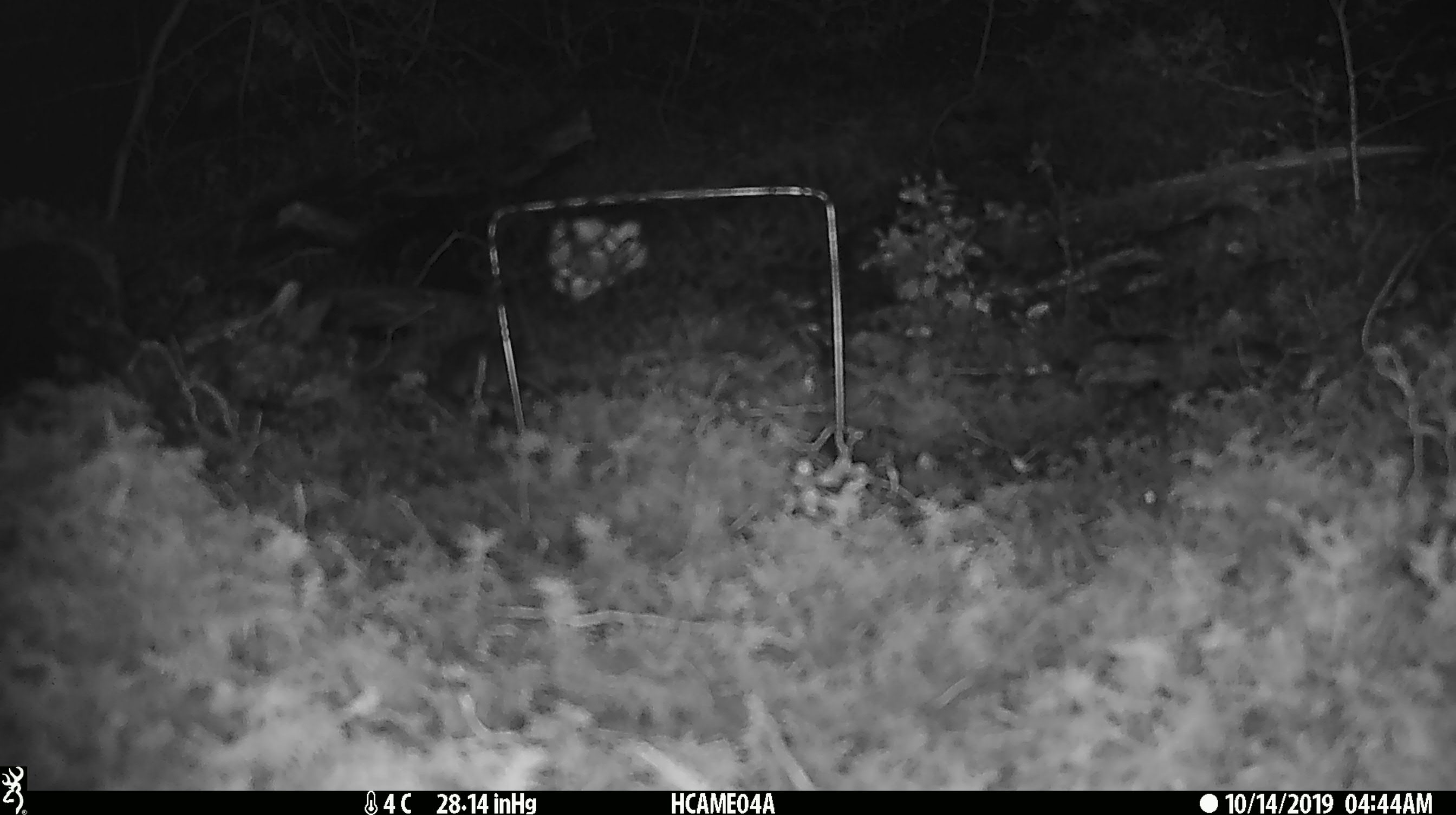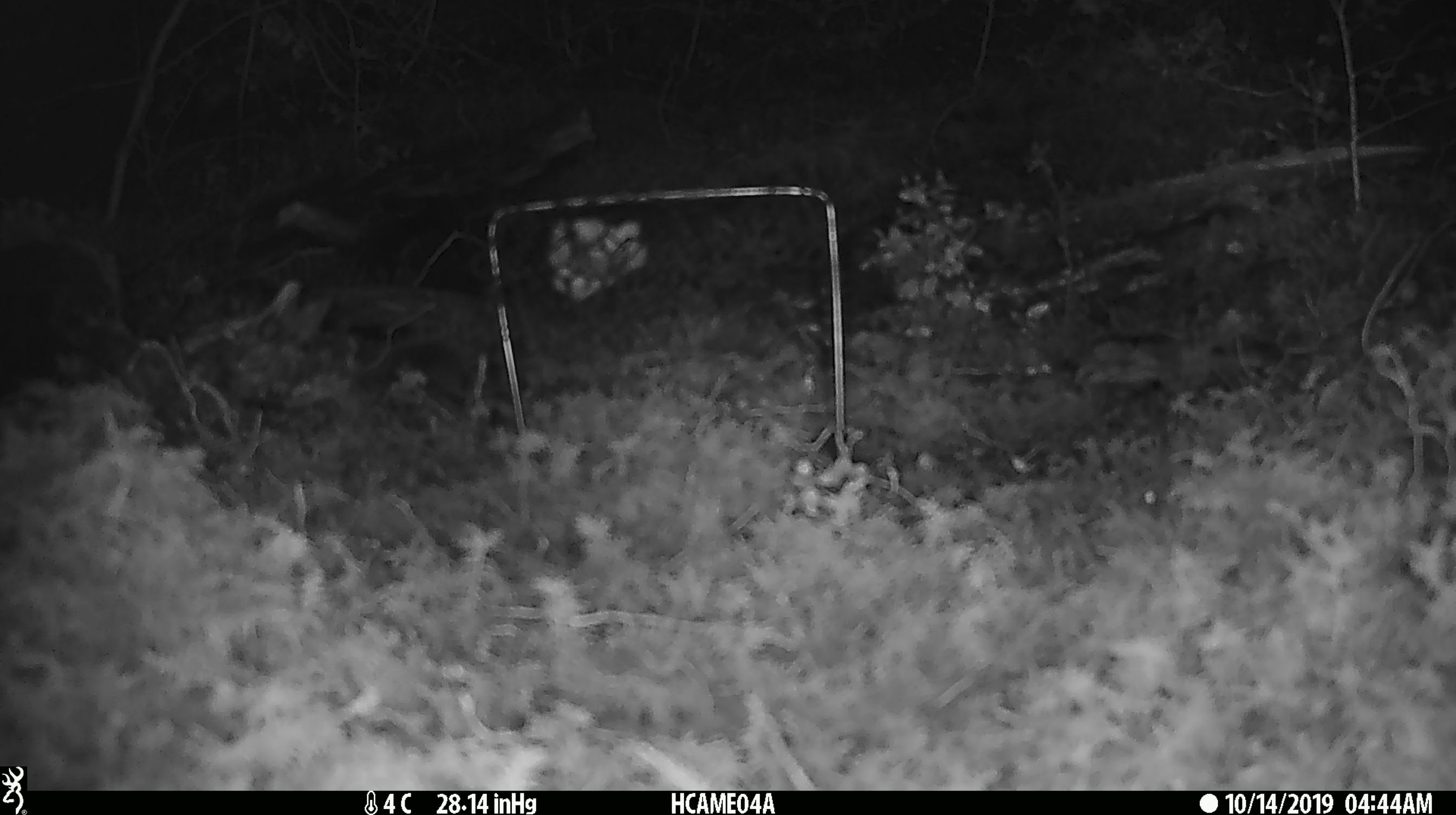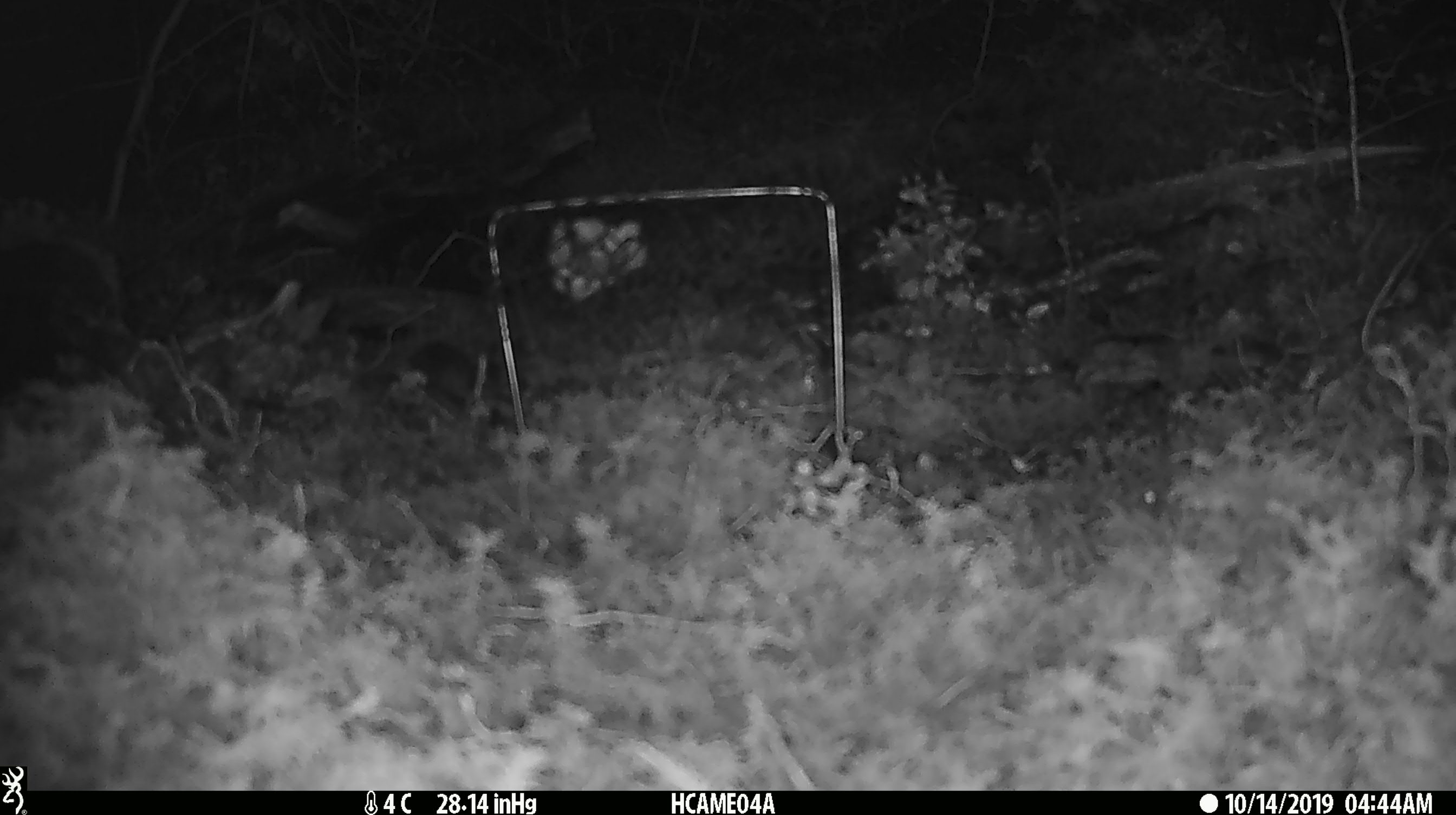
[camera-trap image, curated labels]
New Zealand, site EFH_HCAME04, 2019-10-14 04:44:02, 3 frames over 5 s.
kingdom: Animalia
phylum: Chordata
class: Mammalia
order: Rodentia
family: Muridae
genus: Mus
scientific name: Mus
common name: mouse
Mouse (Mus).